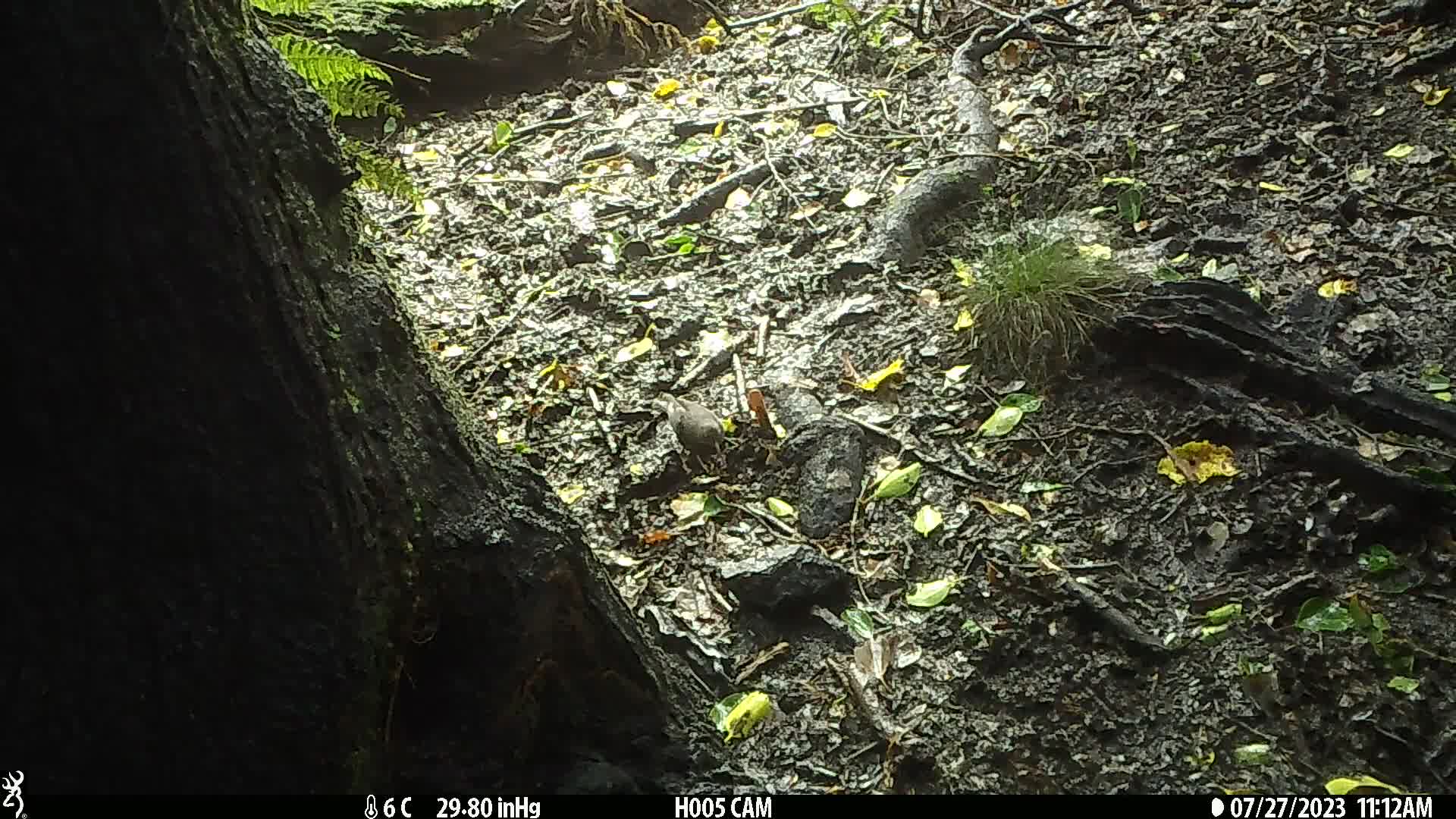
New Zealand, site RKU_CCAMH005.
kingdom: Animalia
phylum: Chordata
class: Aves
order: Passeriformes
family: Turdidae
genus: Turdus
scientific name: Turdus merula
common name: eurasian blackbird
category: blackbird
Blackbird (eurasian blackbird) (Turdus merula).